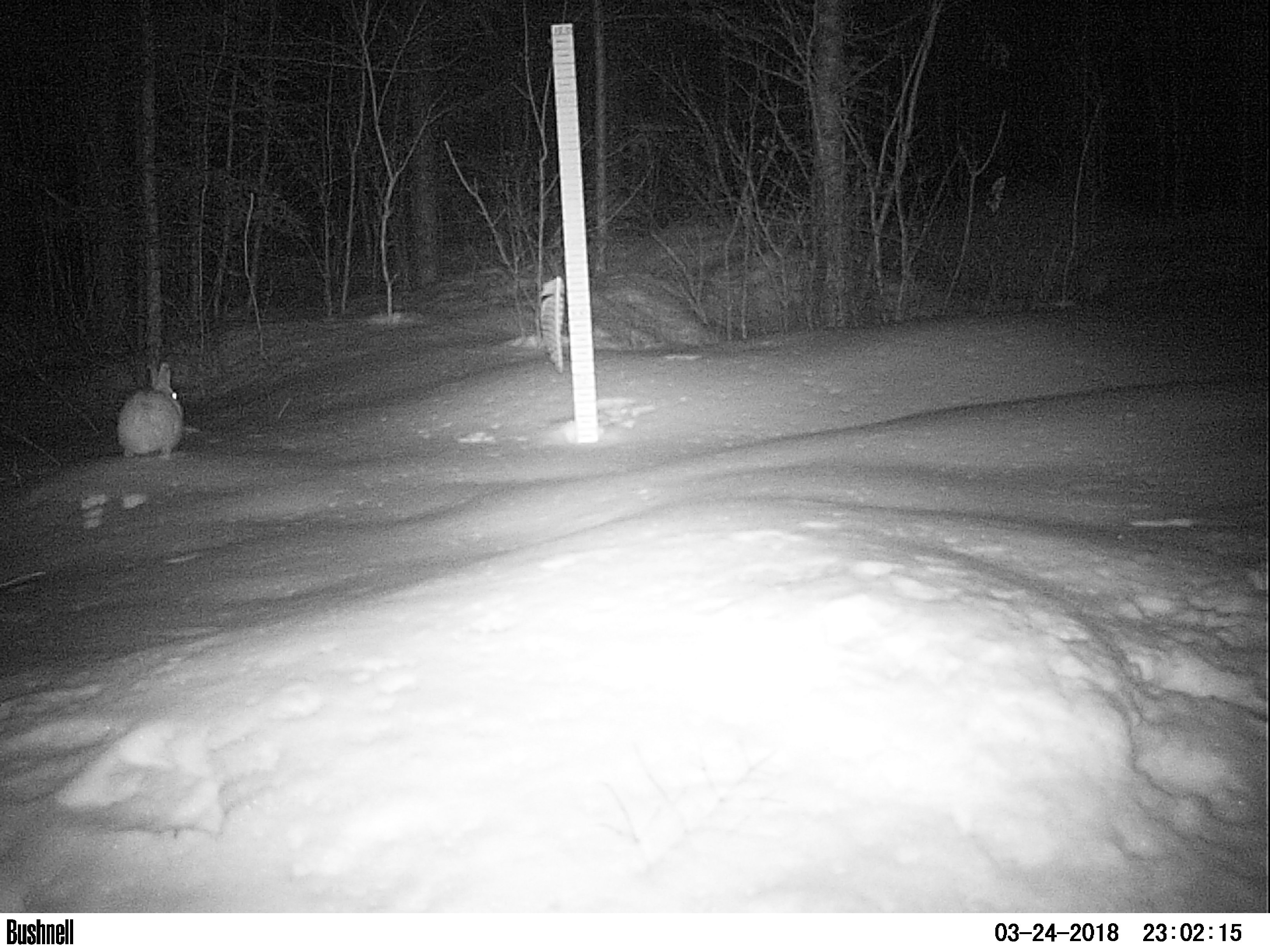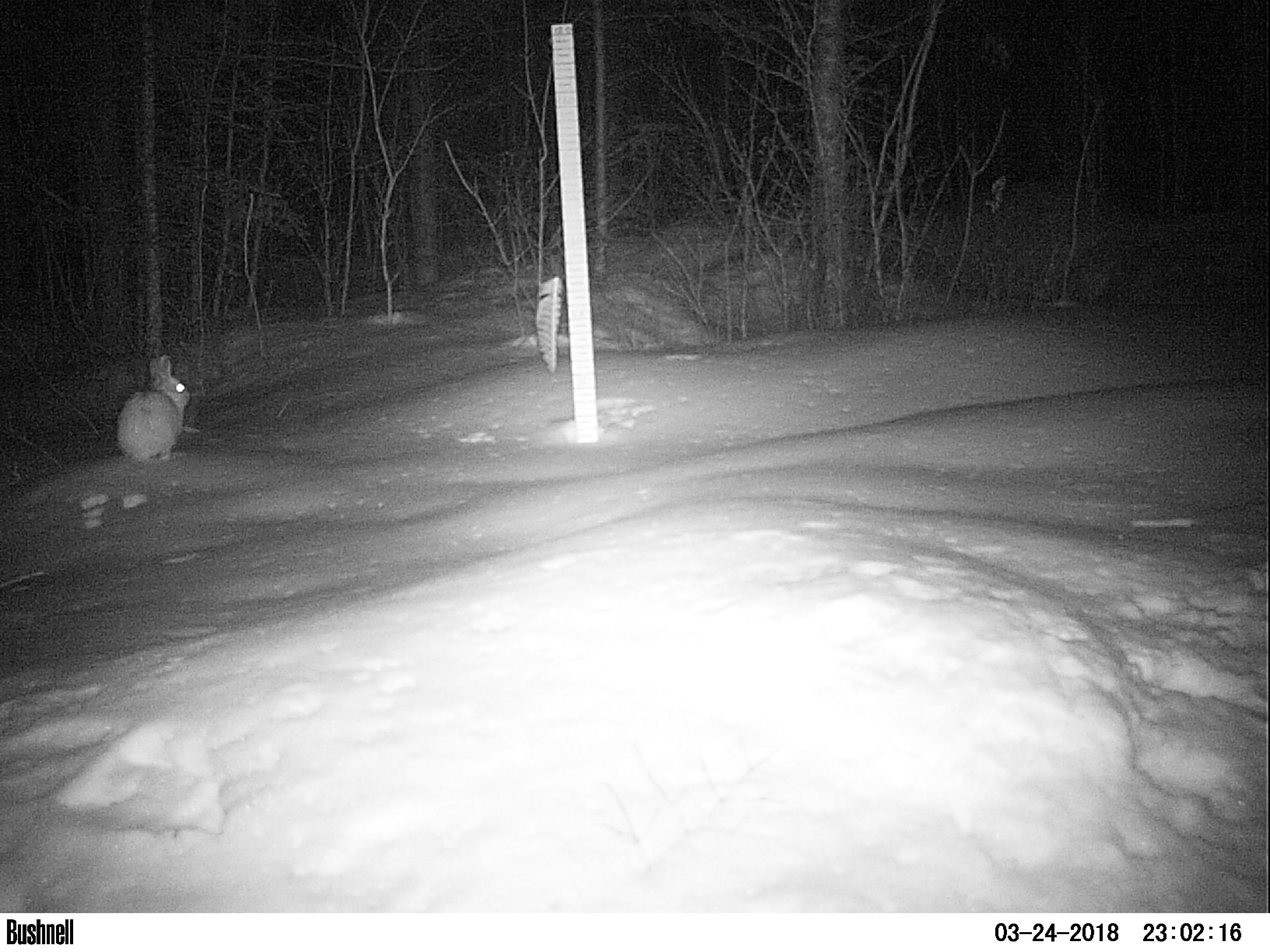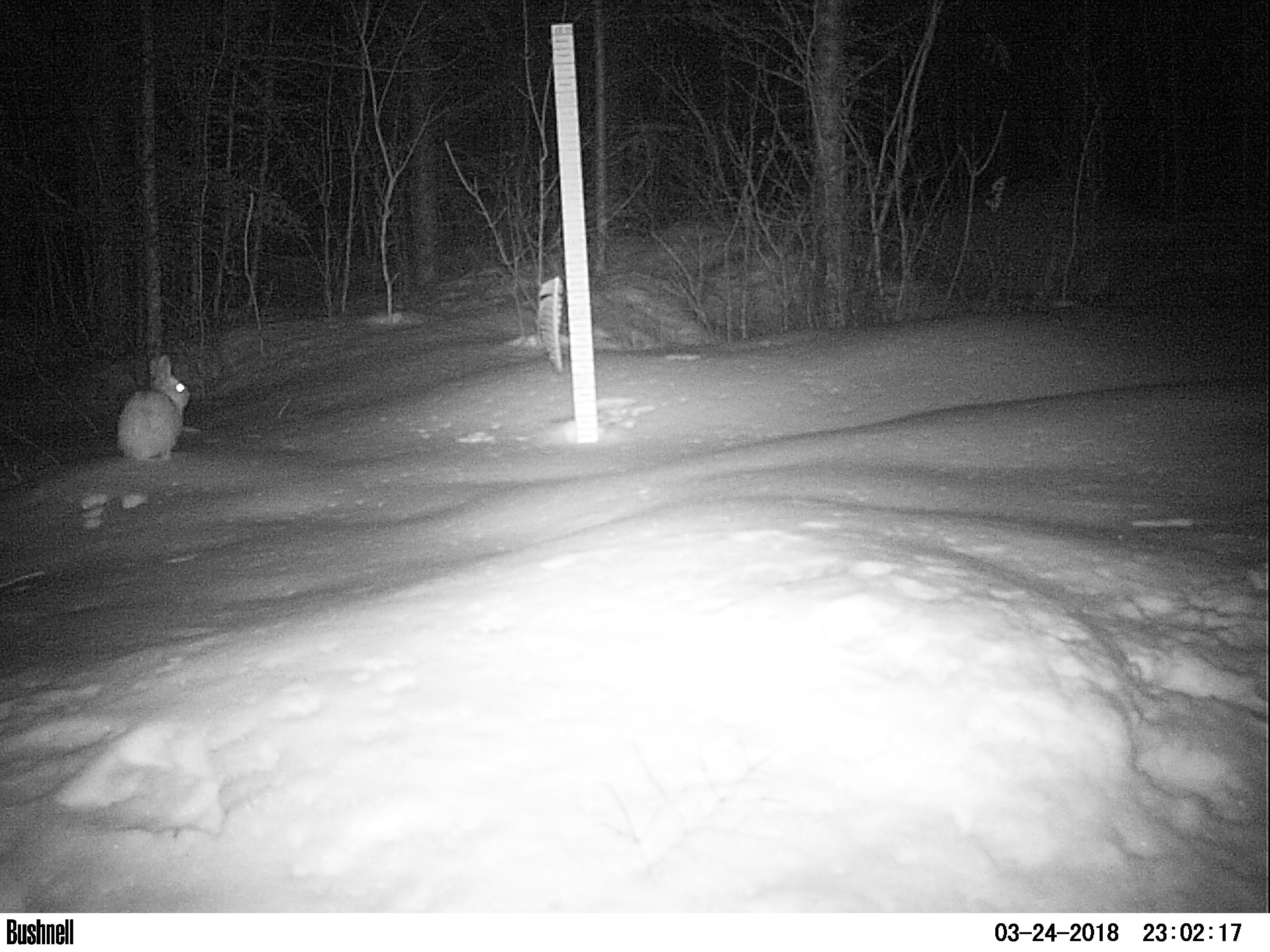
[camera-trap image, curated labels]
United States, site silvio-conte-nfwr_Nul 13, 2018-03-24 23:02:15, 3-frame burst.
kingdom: Animalia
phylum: Chordata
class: Mammalia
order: Lagomorpha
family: Leporidae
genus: Lepus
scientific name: Lepus americanus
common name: snowshoe hare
Snowshoe hare (Lepus americanus).